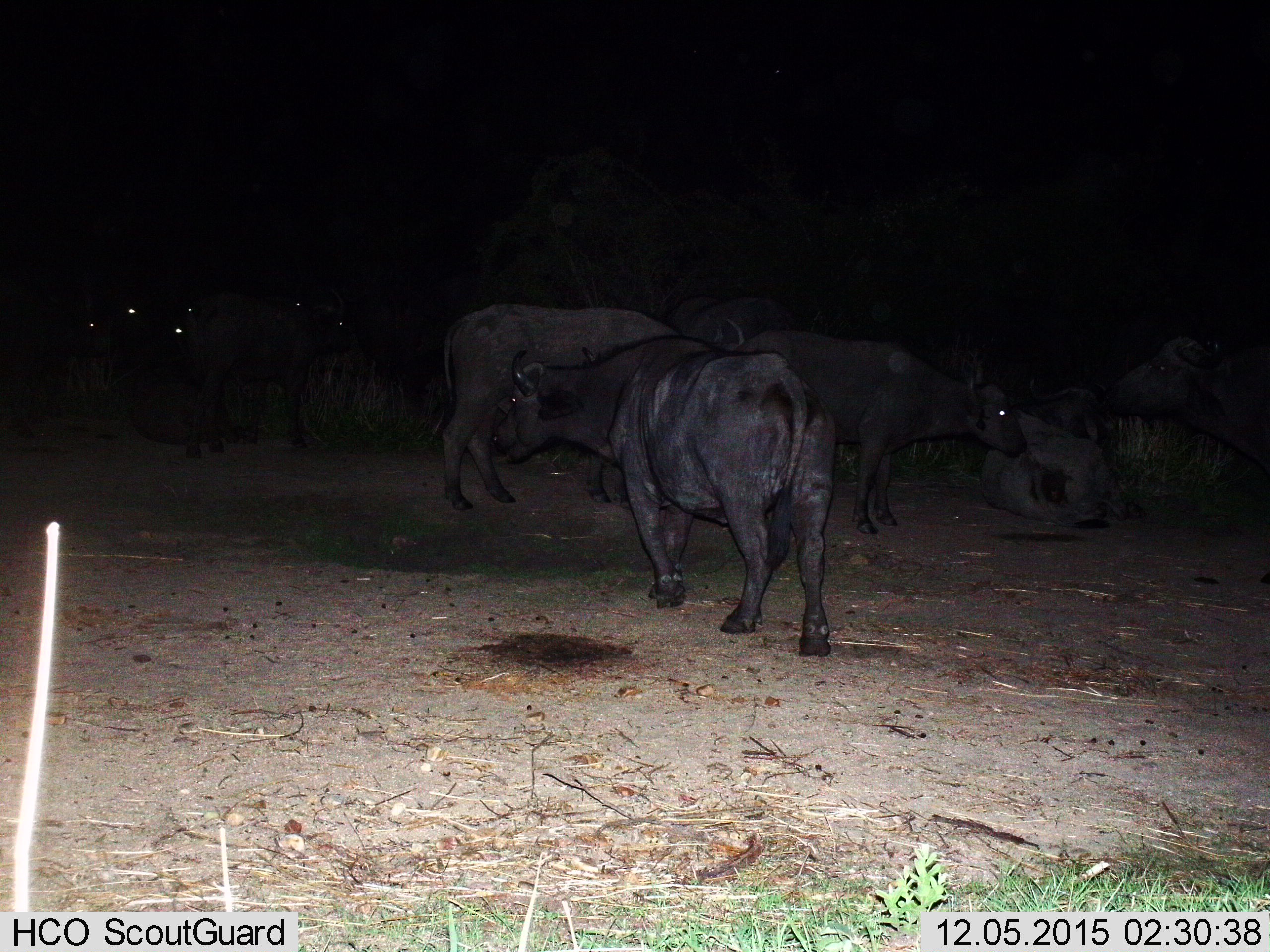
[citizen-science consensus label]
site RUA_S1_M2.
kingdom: Animalia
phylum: Chordata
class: Mammalia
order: Artiodactyla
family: Bovidae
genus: Syncerus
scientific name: Syncerus caffer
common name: african buffalo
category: buffalo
Buffalo (african buffalo) (Syncerus caffer), count 11-50. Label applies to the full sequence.